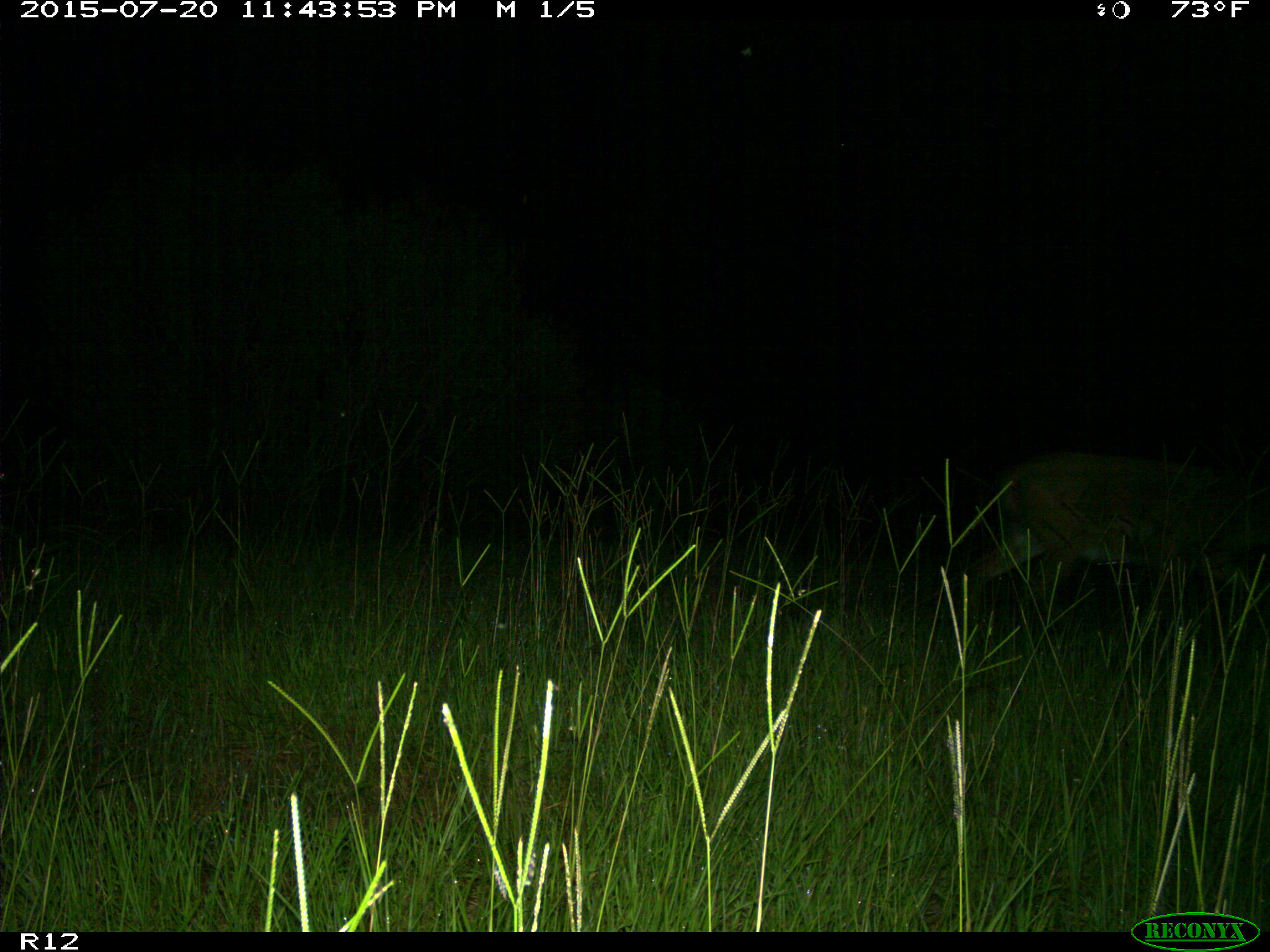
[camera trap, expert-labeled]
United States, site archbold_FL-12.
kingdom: Animalia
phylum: Chordata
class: Mammalia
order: Artiodactyla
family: Cervidae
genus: Odocoileus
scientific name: Odocoileus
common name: deer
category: unidentified deer